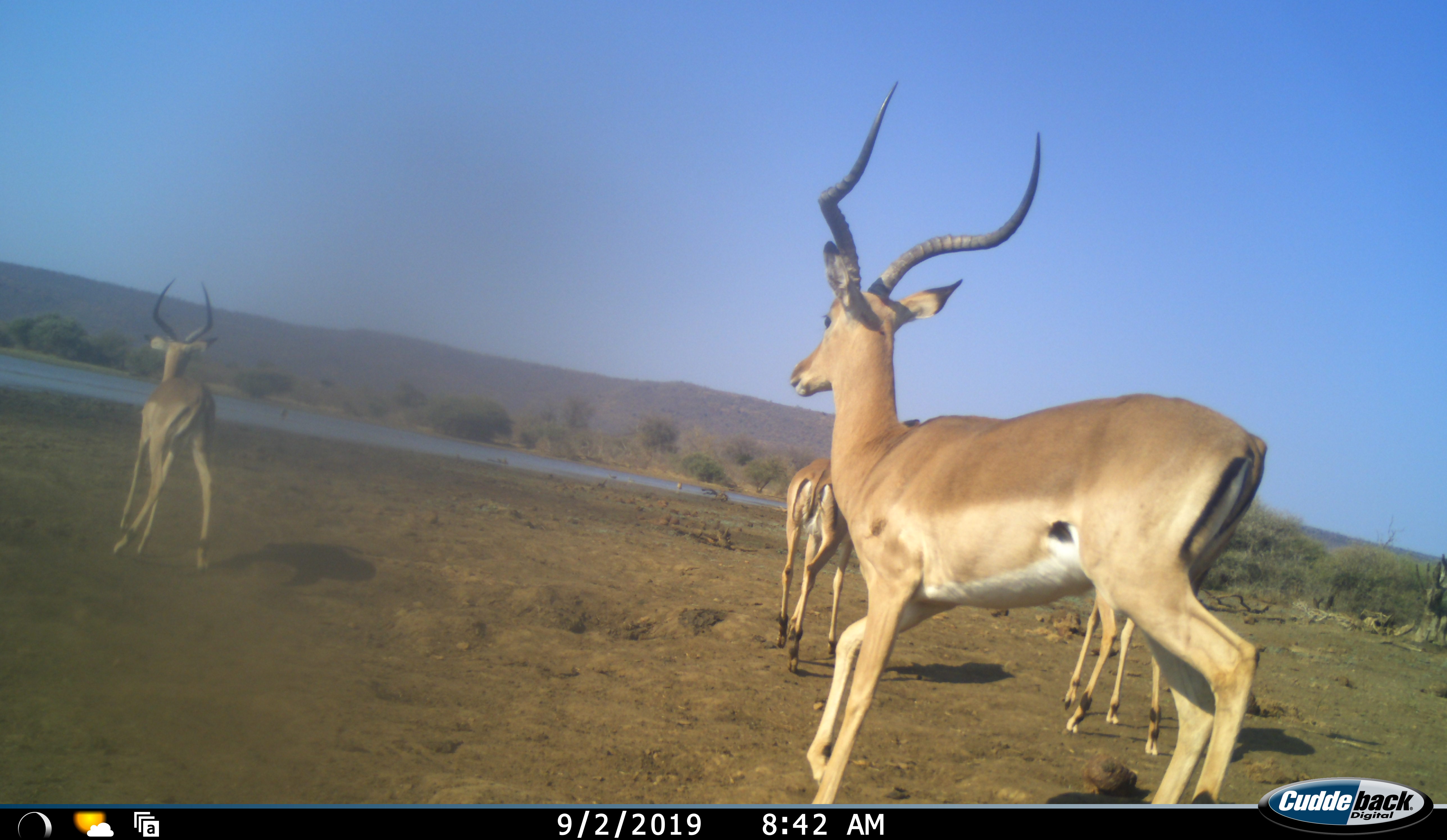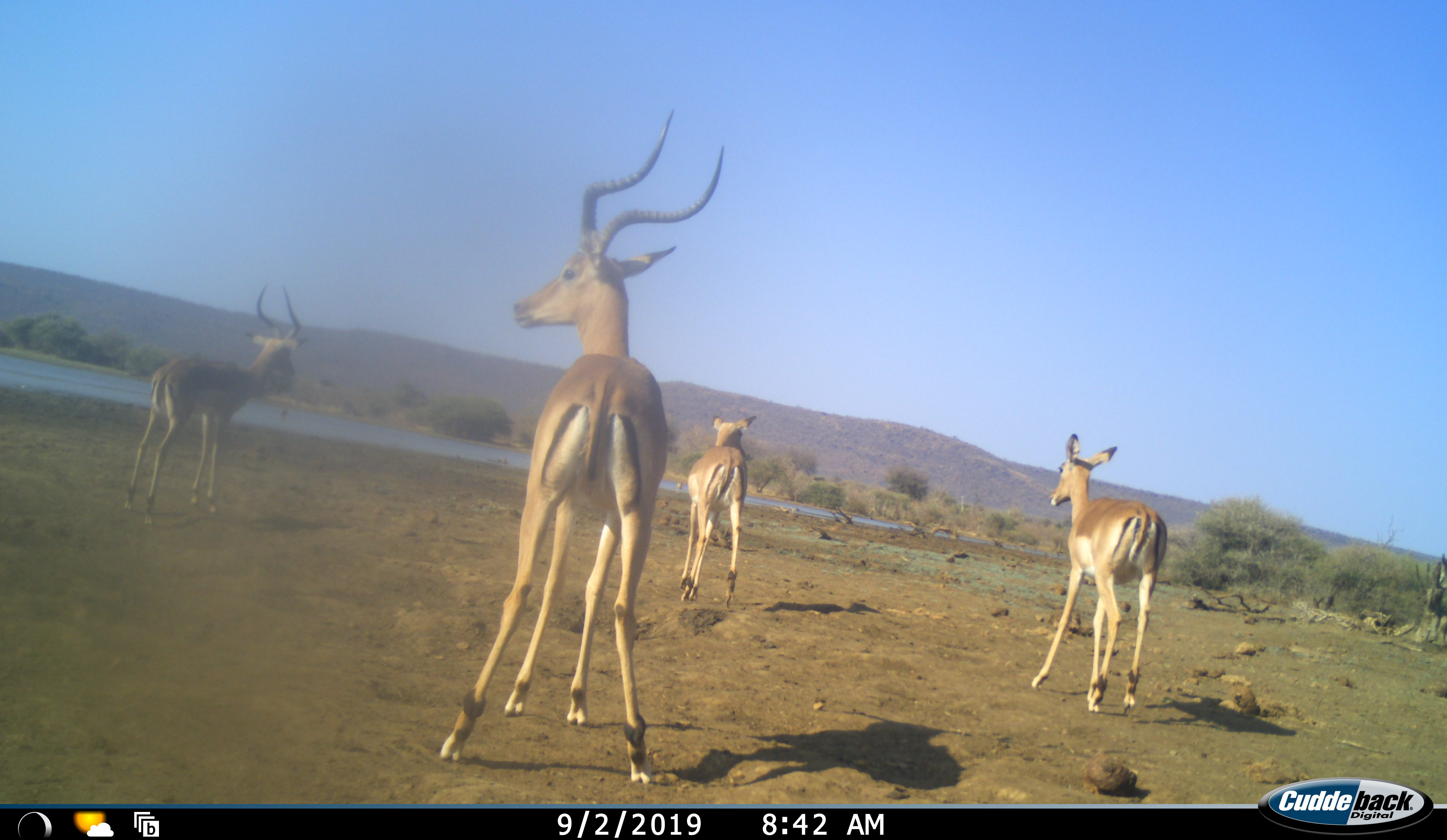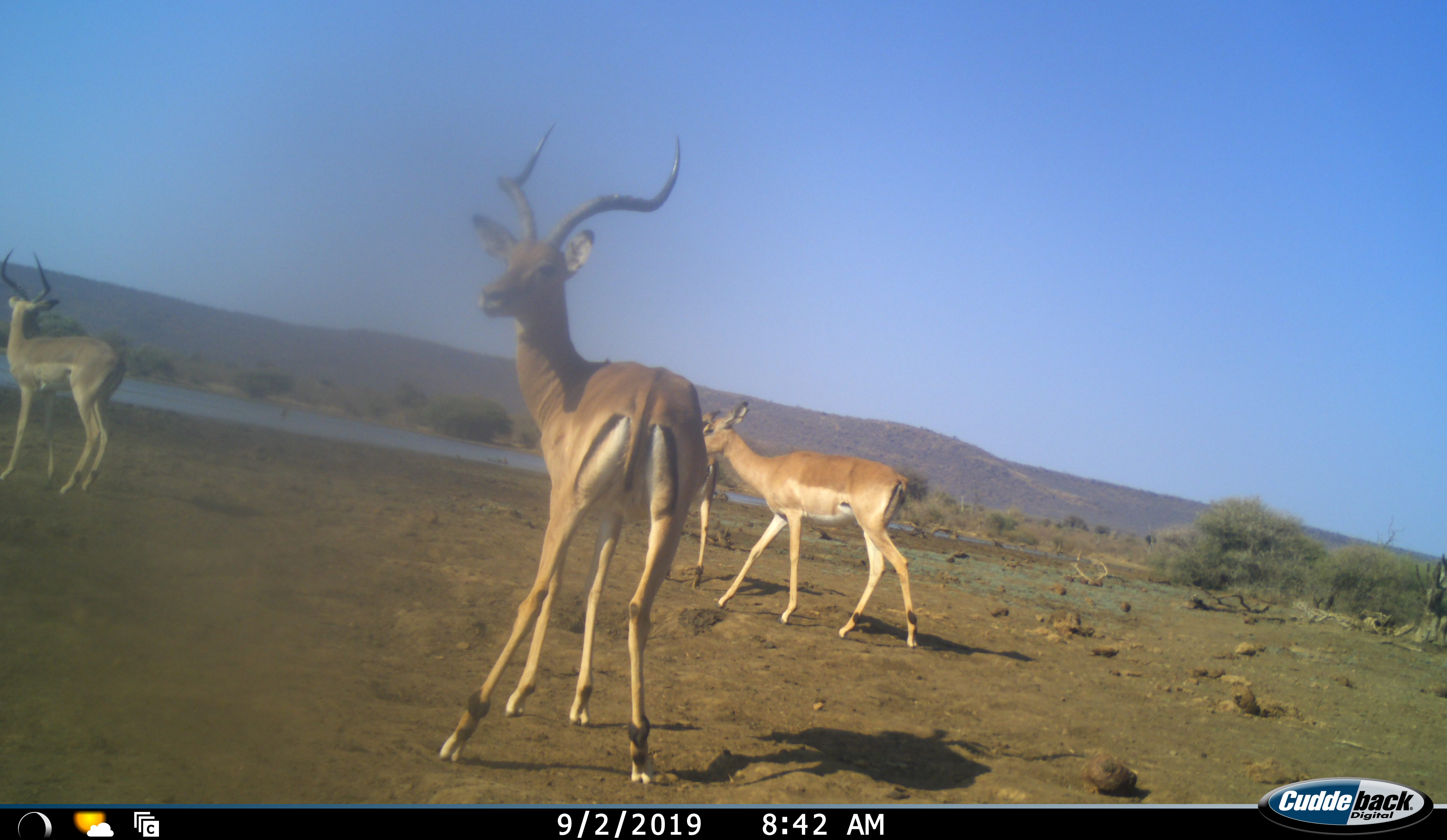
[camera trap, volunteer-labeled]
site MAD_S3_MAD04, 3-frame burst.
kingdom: Animalia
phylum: Chordata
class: Mammalia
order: Artiodactyla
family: Bovidae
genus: Aepyceros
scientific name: Aepyceros melampus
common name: impala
Impala (Aepyceros melampus), count 4. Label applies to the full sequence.